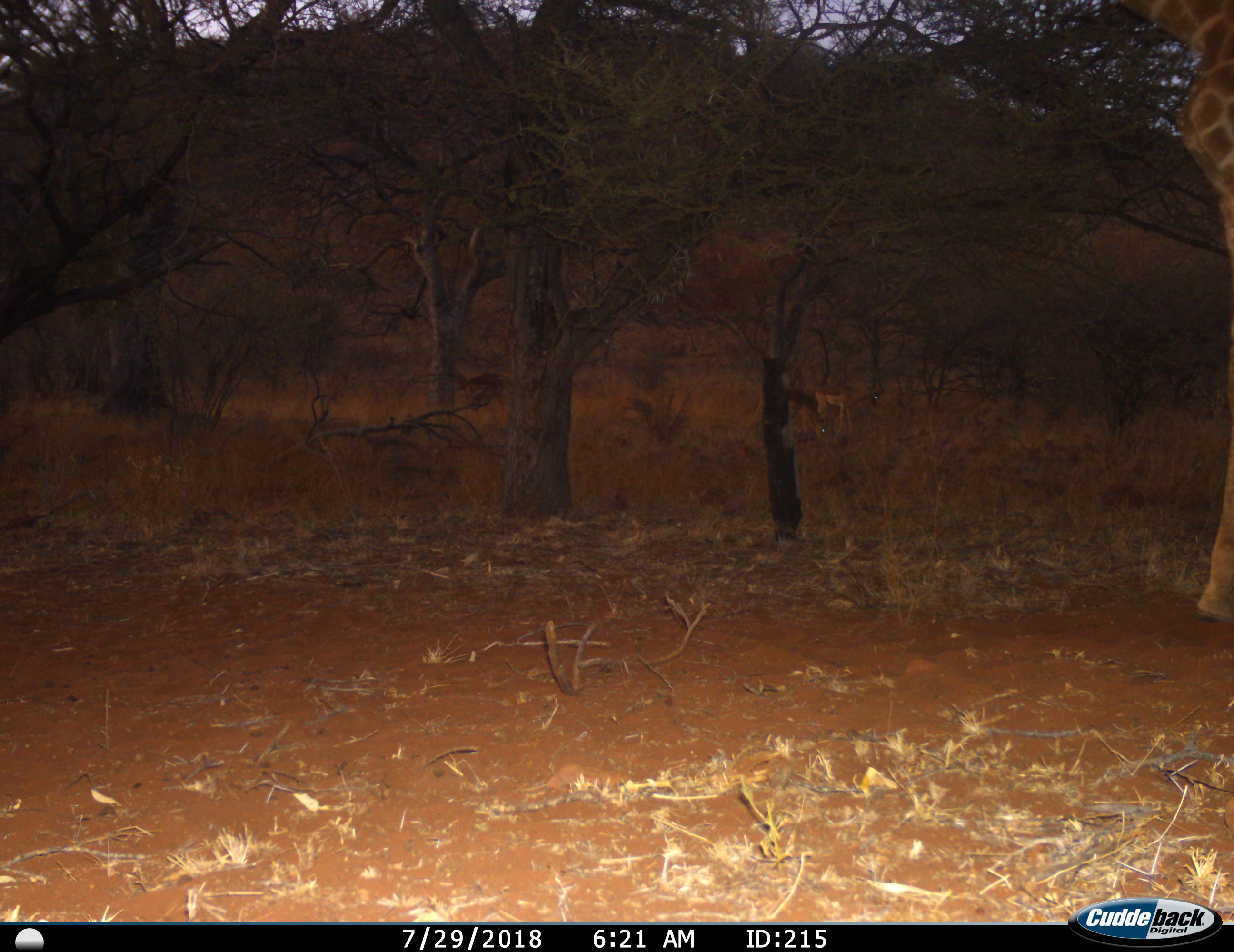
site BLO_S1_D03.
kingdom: Animalia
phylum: Chordata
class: Mammalia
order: Artiodactyla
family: Giraffidae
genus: Giraffa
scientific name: Giraffa camelopardalis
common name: giraffe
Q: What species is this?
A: Giraffe (Giraffa camelopardalis).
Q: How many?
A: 1.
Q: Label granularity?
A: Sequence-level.